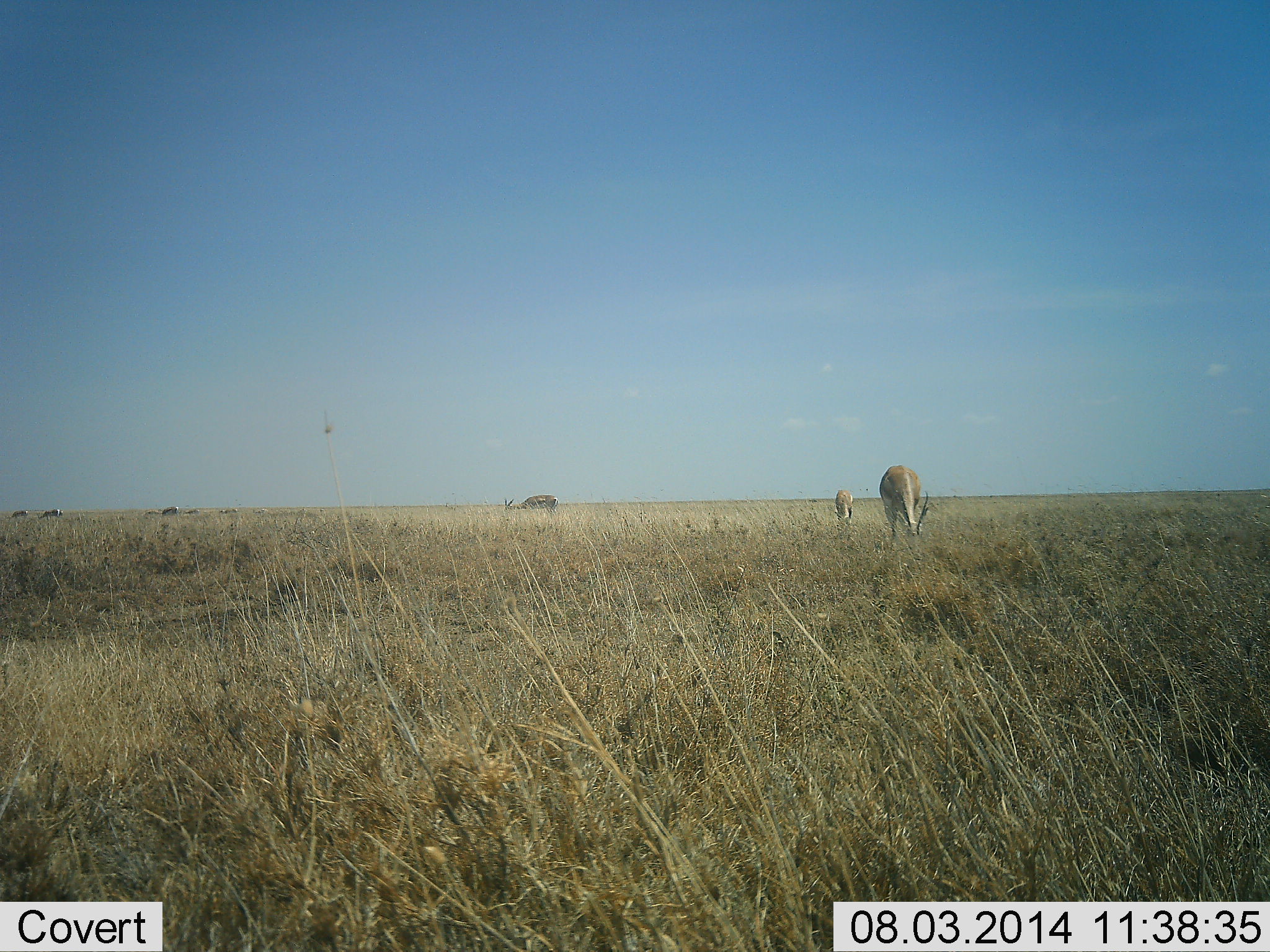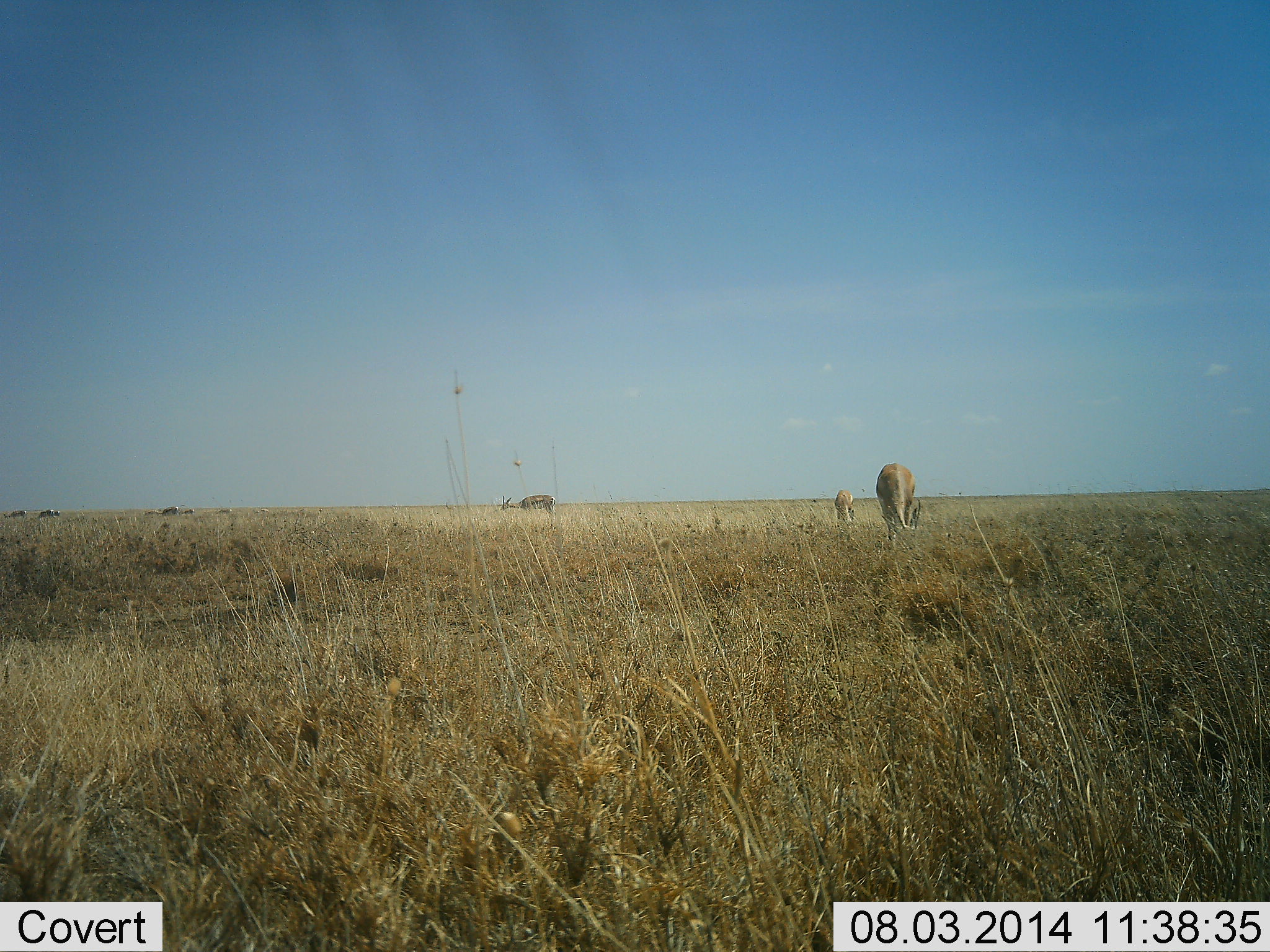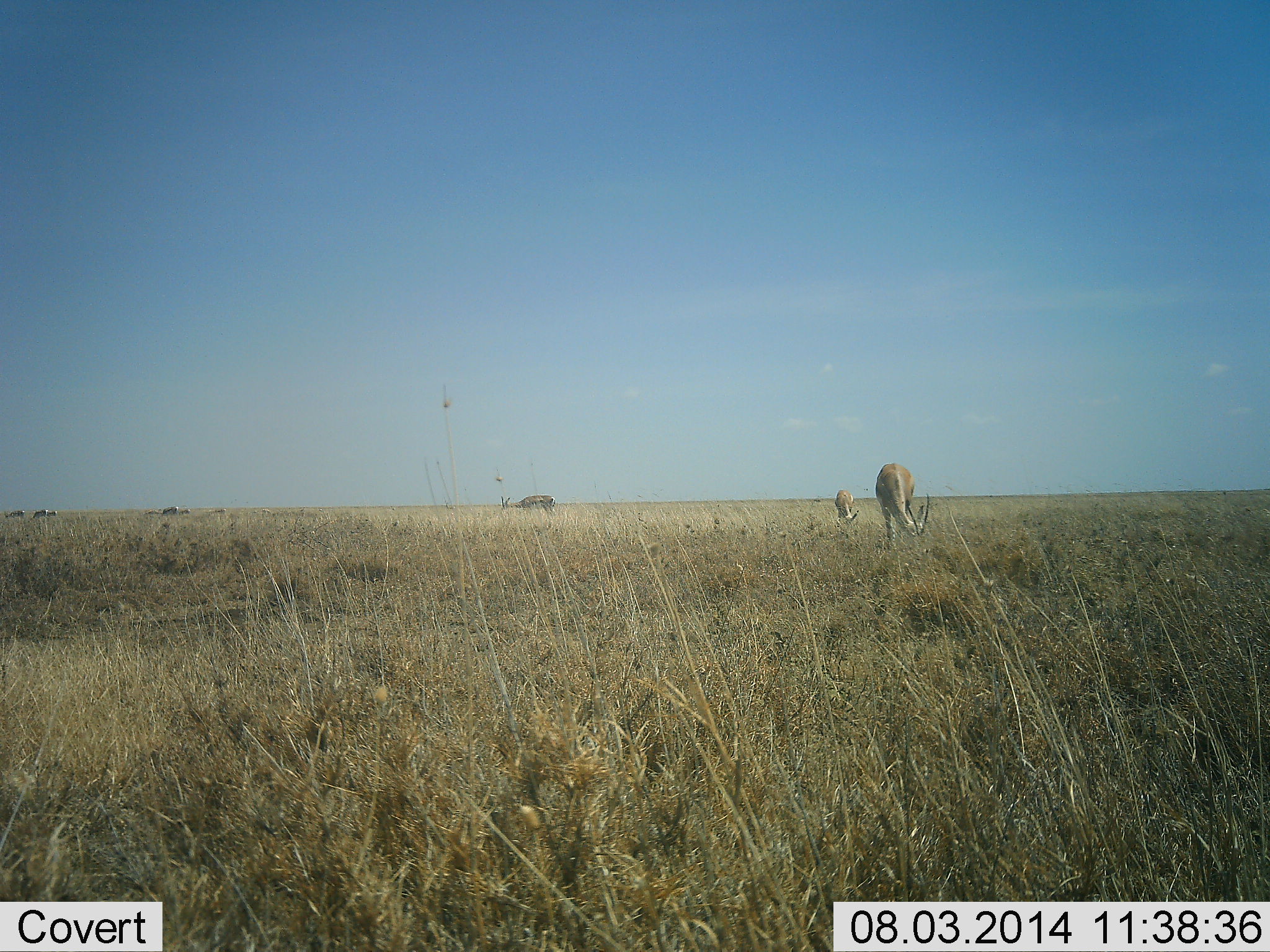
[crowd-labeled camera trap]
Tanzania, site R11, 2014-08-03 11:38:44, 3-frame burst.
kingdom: Animalia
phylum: Chordata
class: Mammalia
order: Artiodactyla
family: Bovidae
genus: Nanger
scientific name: Nanger granti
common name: grant's gazelle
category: gazellegrants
Gazellegrants (grant's gazelle) (Nanger granti), count 3. Behavior (volunteer vote fractions): standing 43%, resting 0%, moving 14%, interacting 0%. Young present (vote fraction): 0%. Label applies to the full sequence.